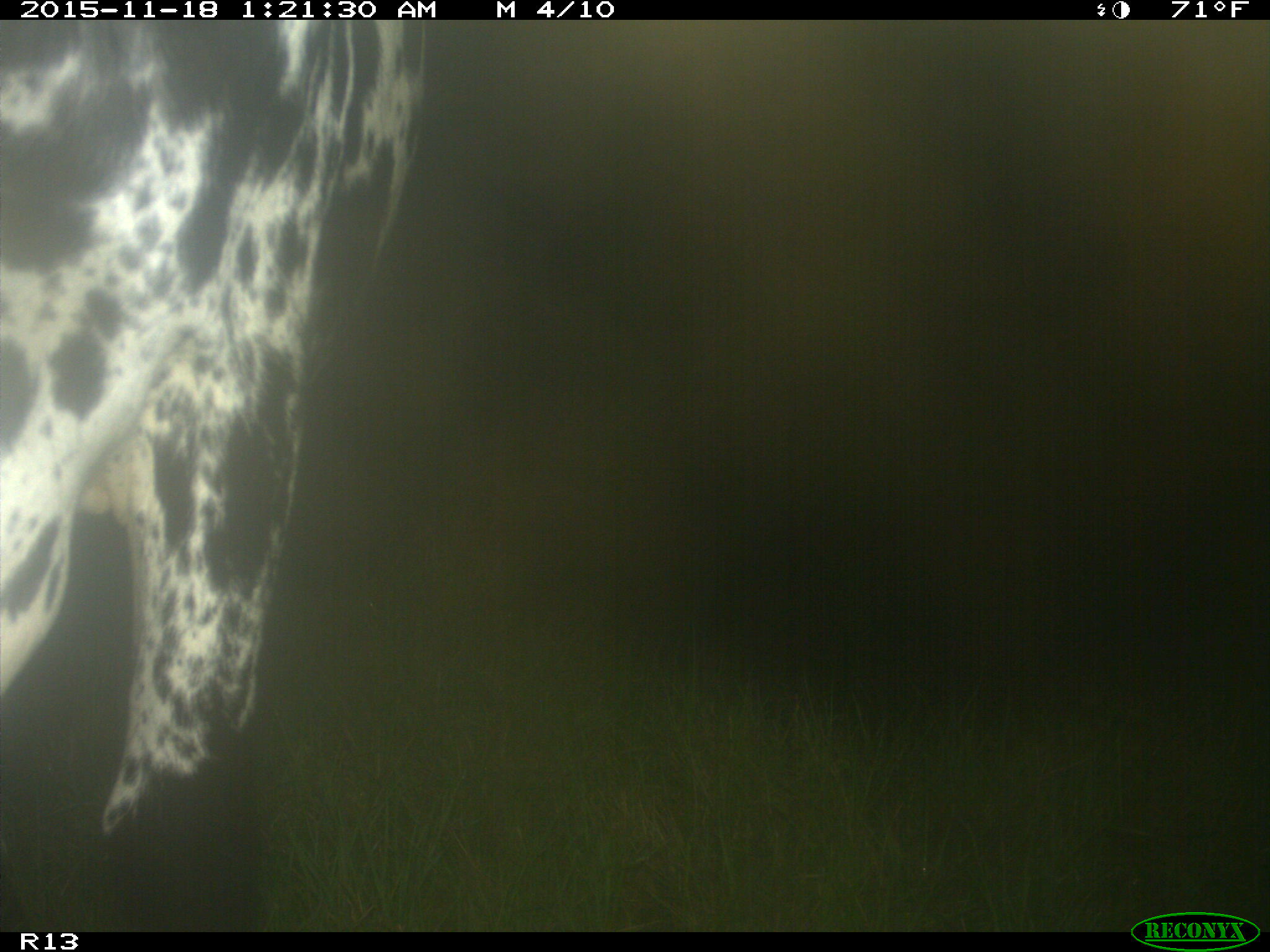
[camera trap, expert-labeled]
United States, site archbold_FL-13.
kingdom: Animalia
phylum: Chordata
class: Mammalia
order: Artiodactyla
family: Bovidae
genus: Bos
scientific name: Bos taurus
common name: domestic cow